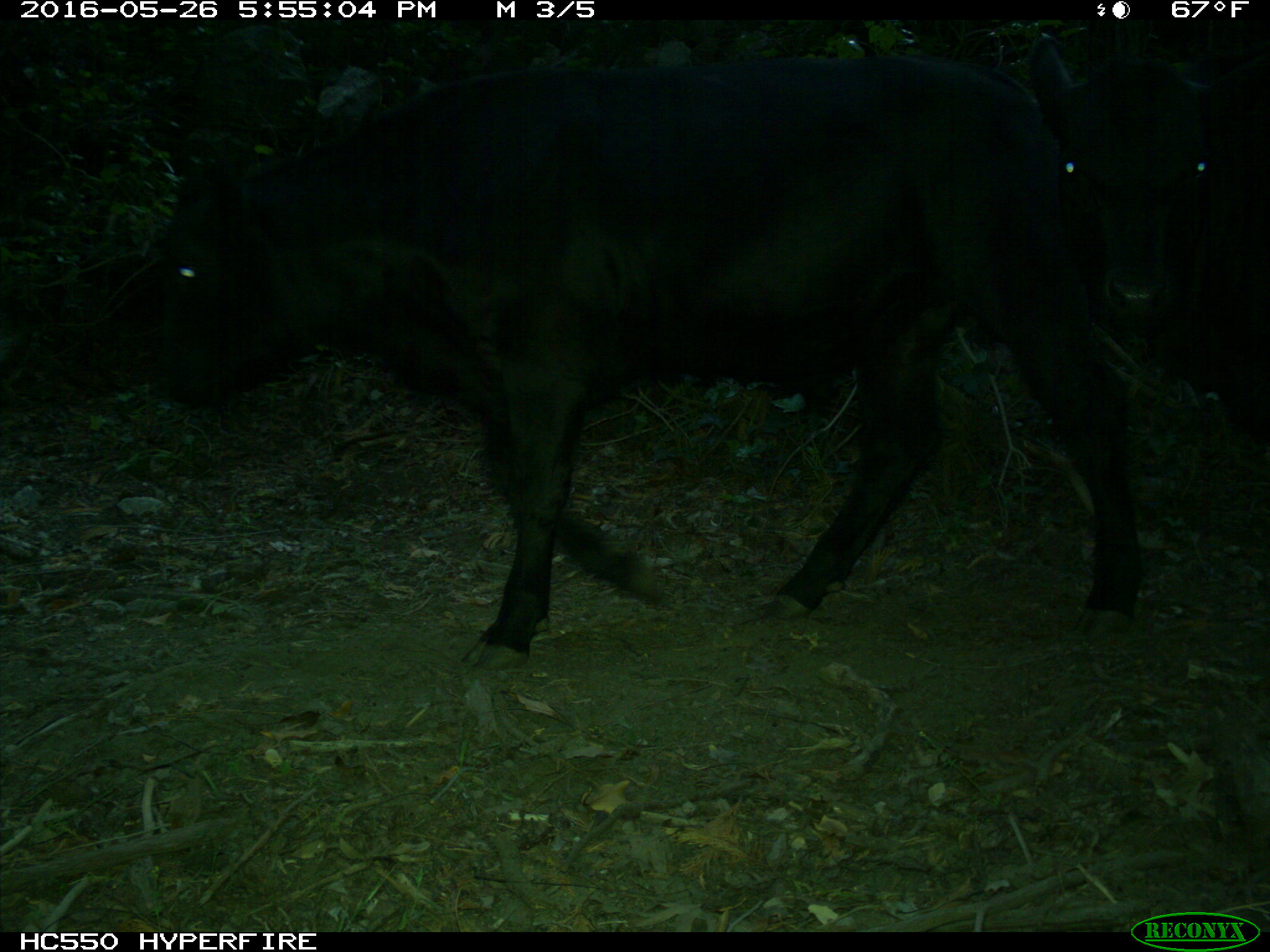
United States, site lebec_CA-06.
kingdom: Animalia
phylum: Chordata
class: Mammalia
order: Artiodactyla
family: Bovidae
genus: Bos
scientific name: Bos taurus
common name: domestic cow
Bos taurus (domestic cow).